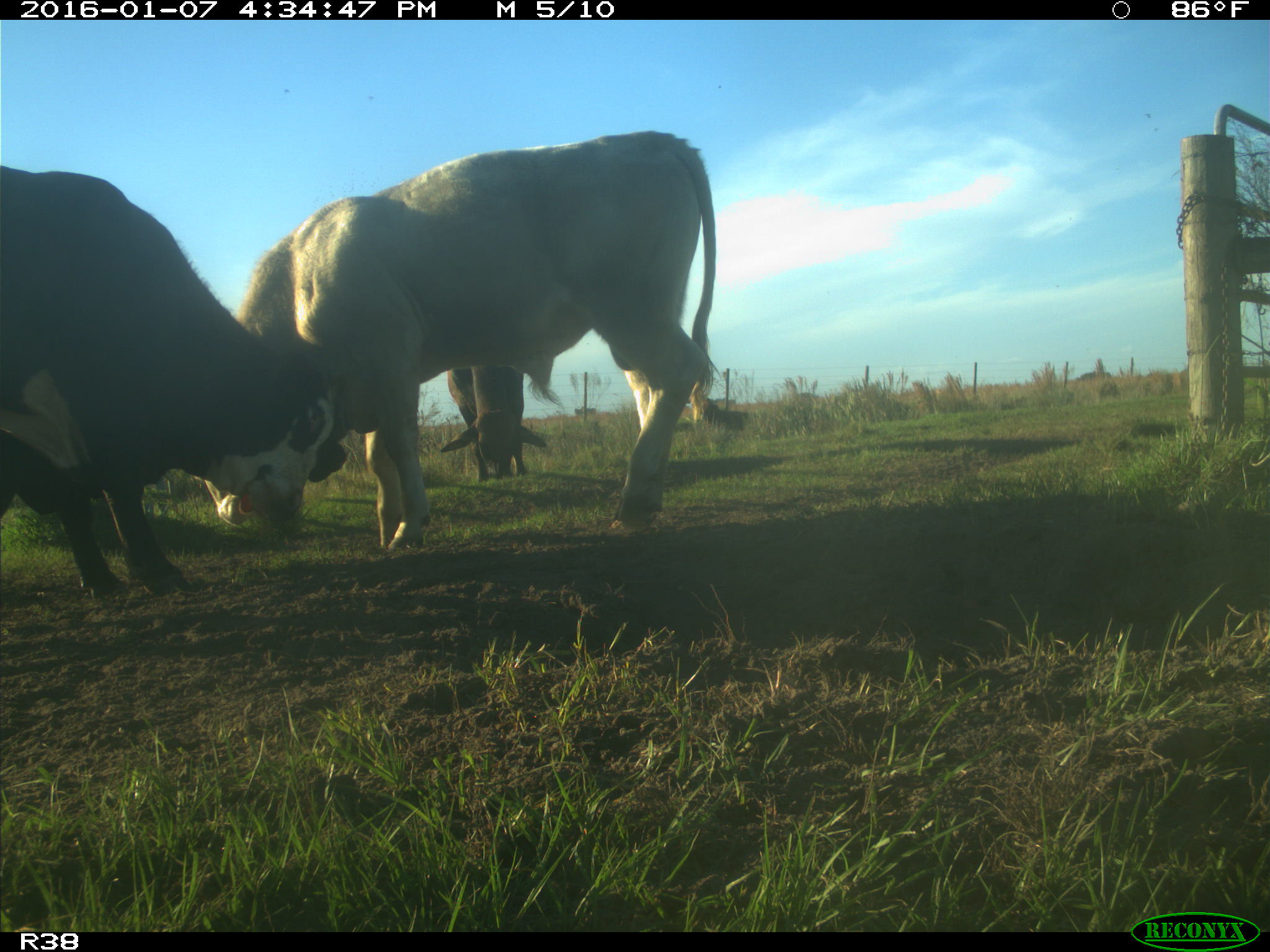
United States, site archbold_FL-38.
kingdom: Animalia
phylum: Chordata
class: Mammalia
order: Artiodactyla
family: Bovidae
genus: Bos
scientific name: Bos taurus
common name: domestic cow